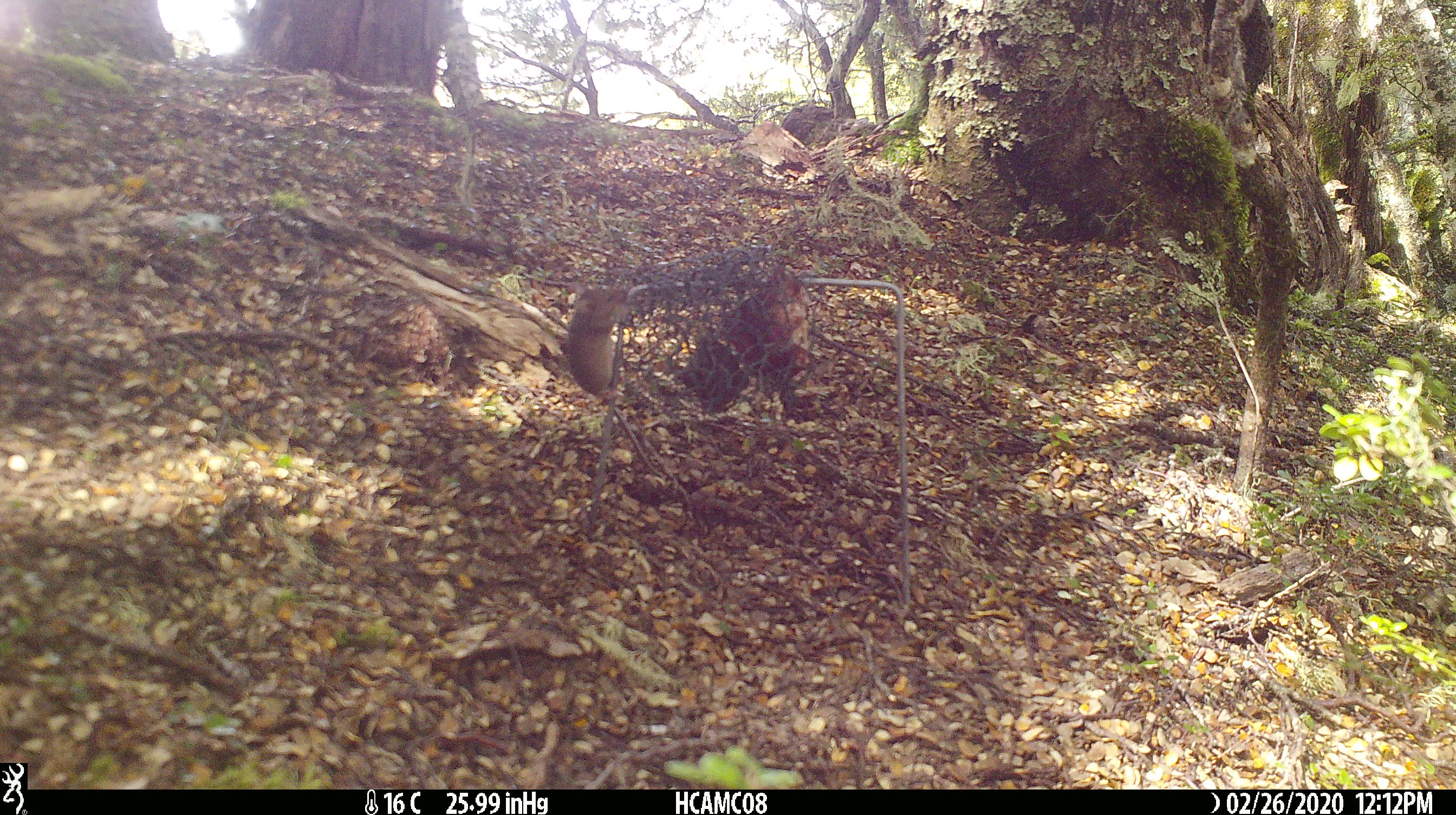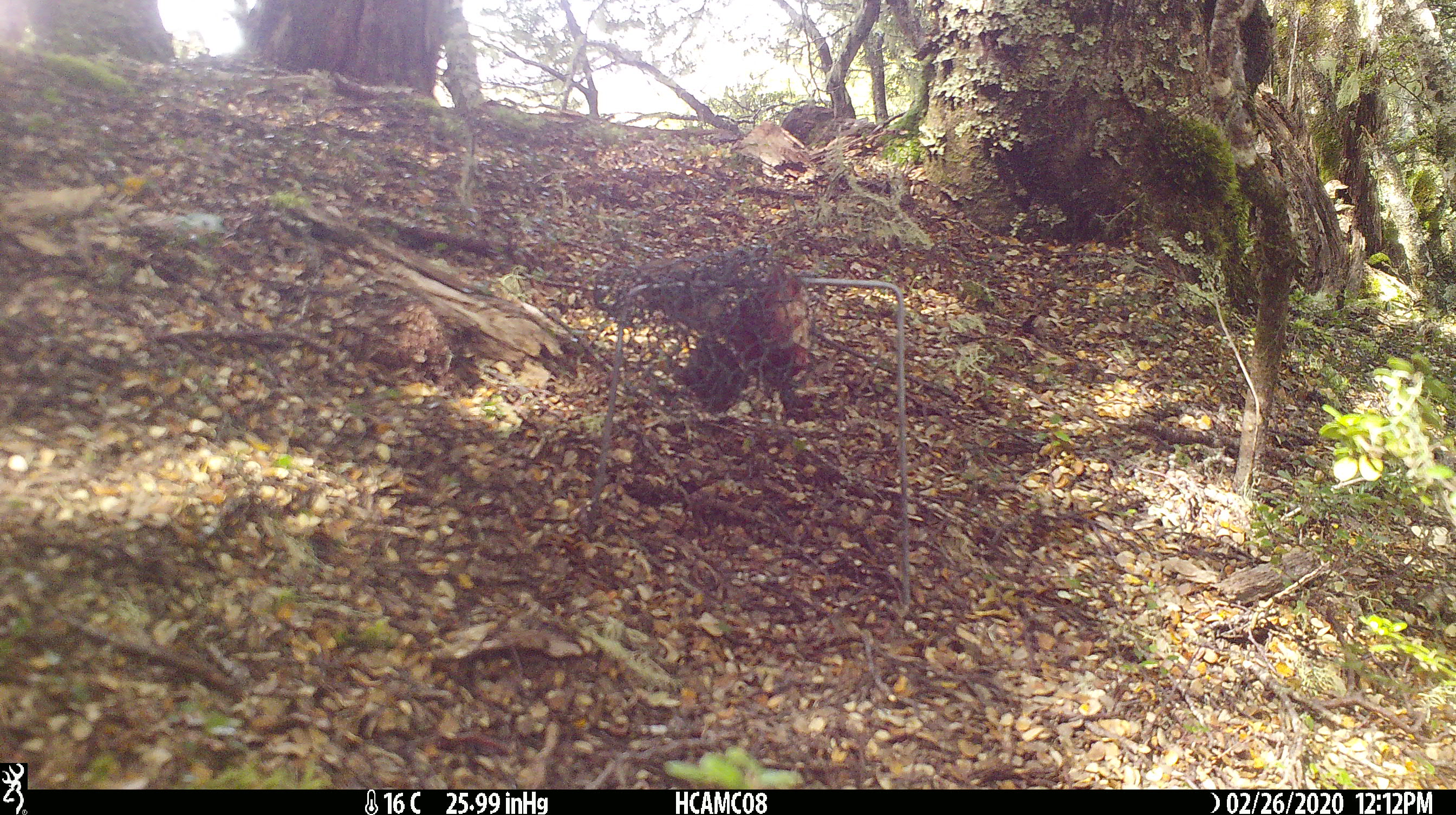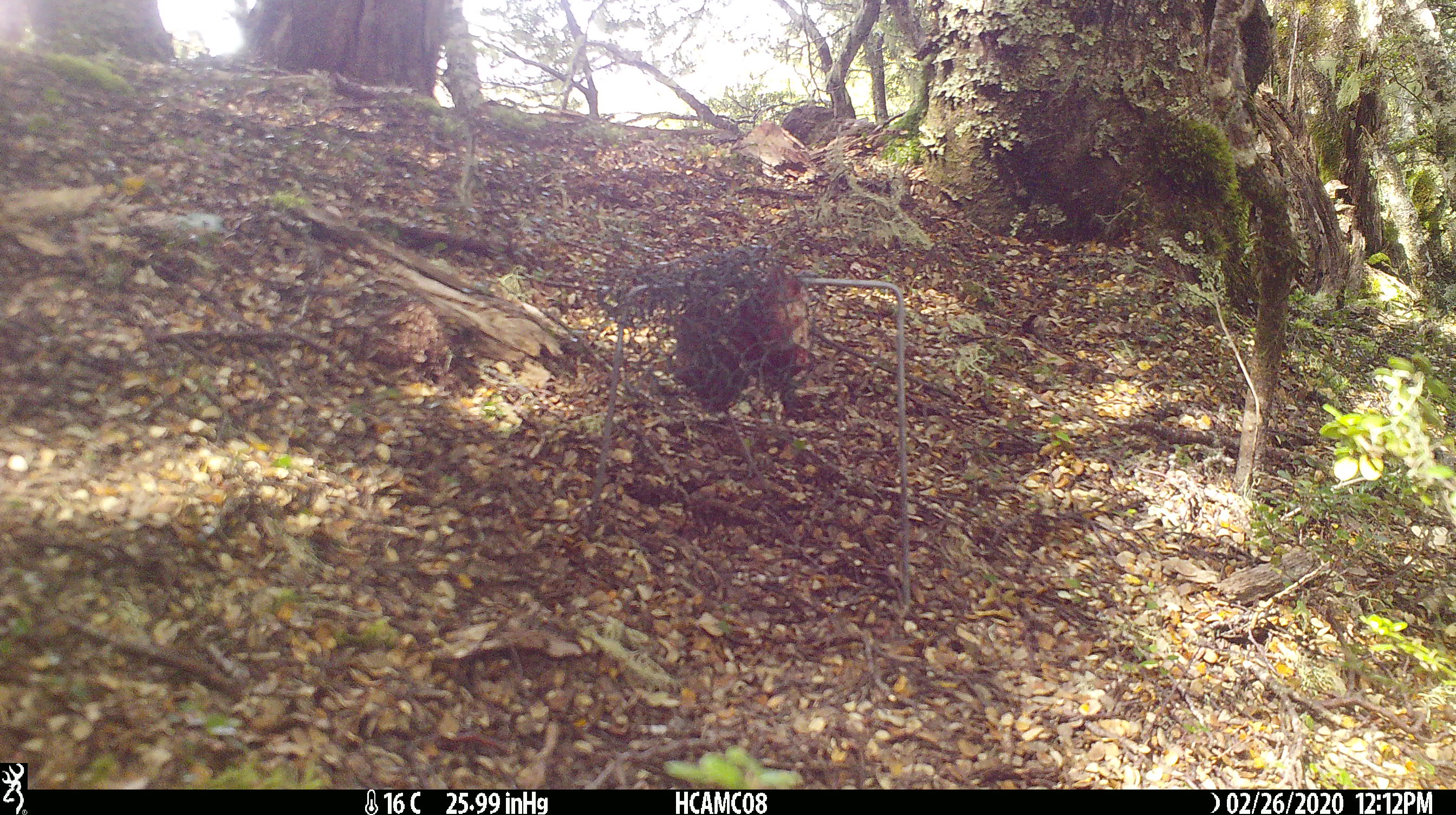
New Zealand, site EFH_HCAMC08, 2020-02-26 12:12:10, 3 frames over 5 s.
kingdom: Animalia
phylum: Chordata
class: Mammalia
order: Rodentia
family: Muridae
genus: Mus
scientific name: Mus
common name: mouse